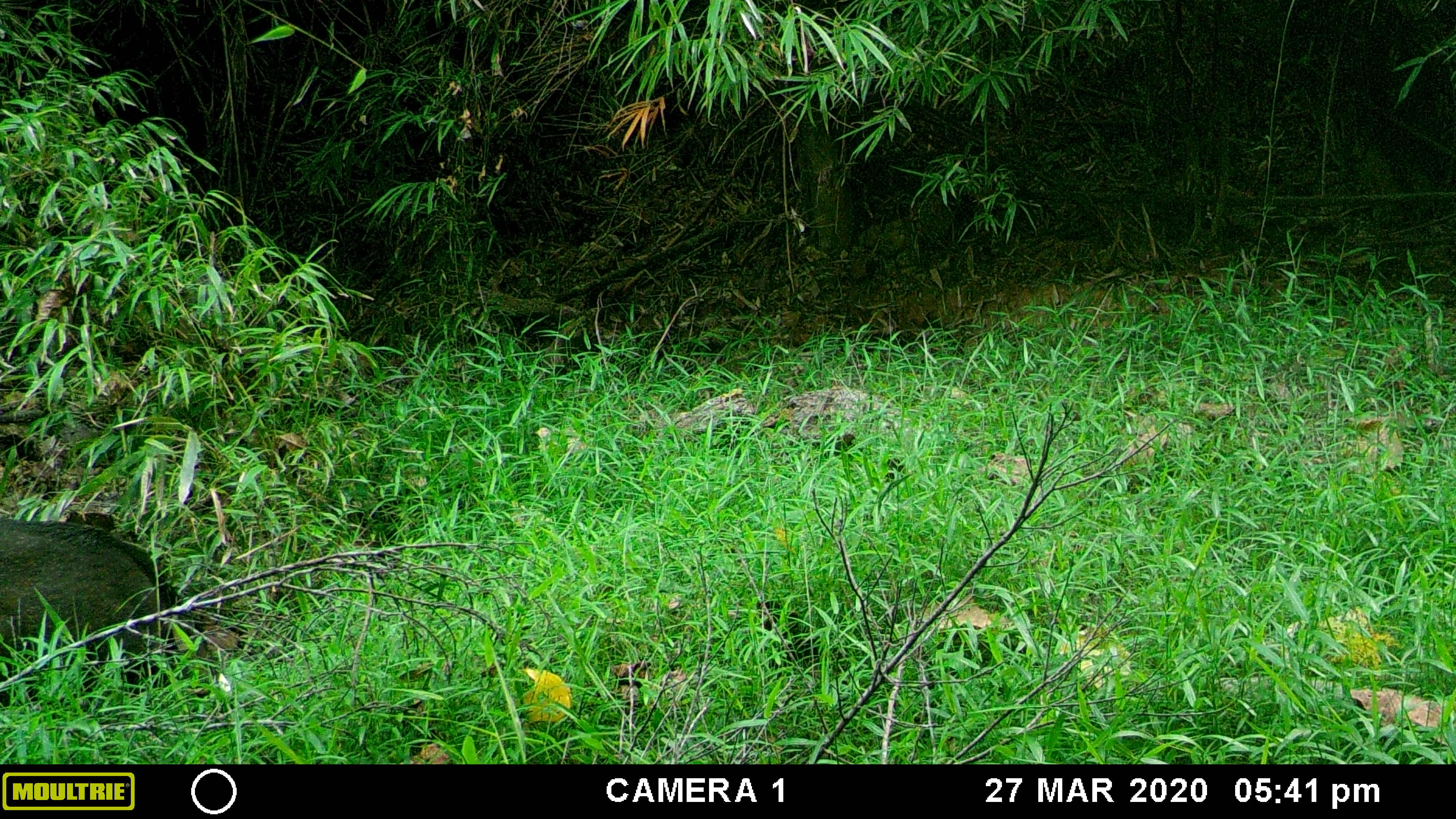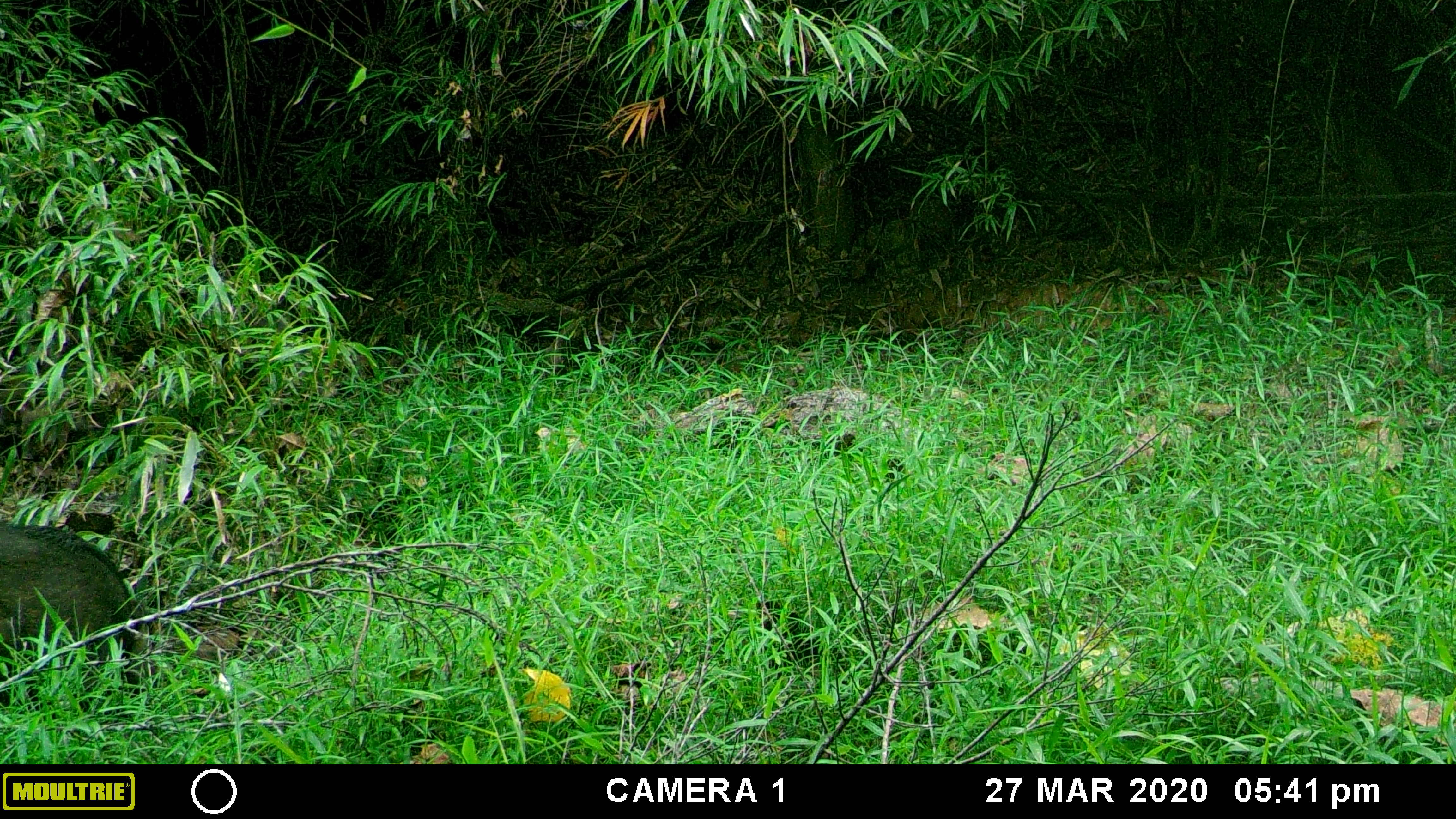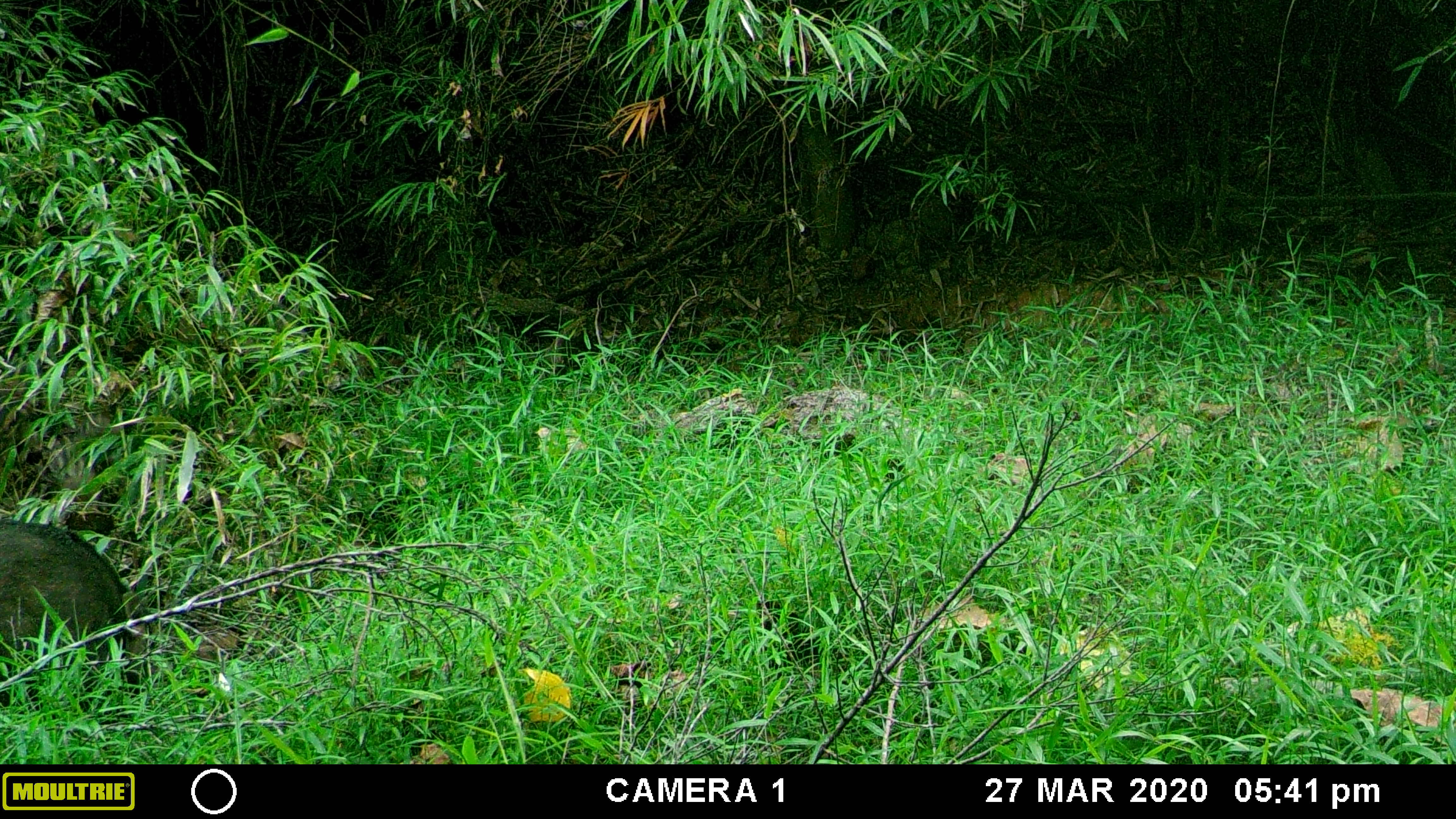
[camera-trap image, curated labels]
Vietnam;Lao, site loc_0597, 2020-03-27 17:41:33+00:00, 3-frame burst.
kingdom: Animalia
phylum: Chordata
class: Mammalia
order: Artiodactyla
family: Suidae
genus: Sus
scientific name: Sus scrofa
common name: eurasian wild pig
Eurasian wild pig (Sus scrofa). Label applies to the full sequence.